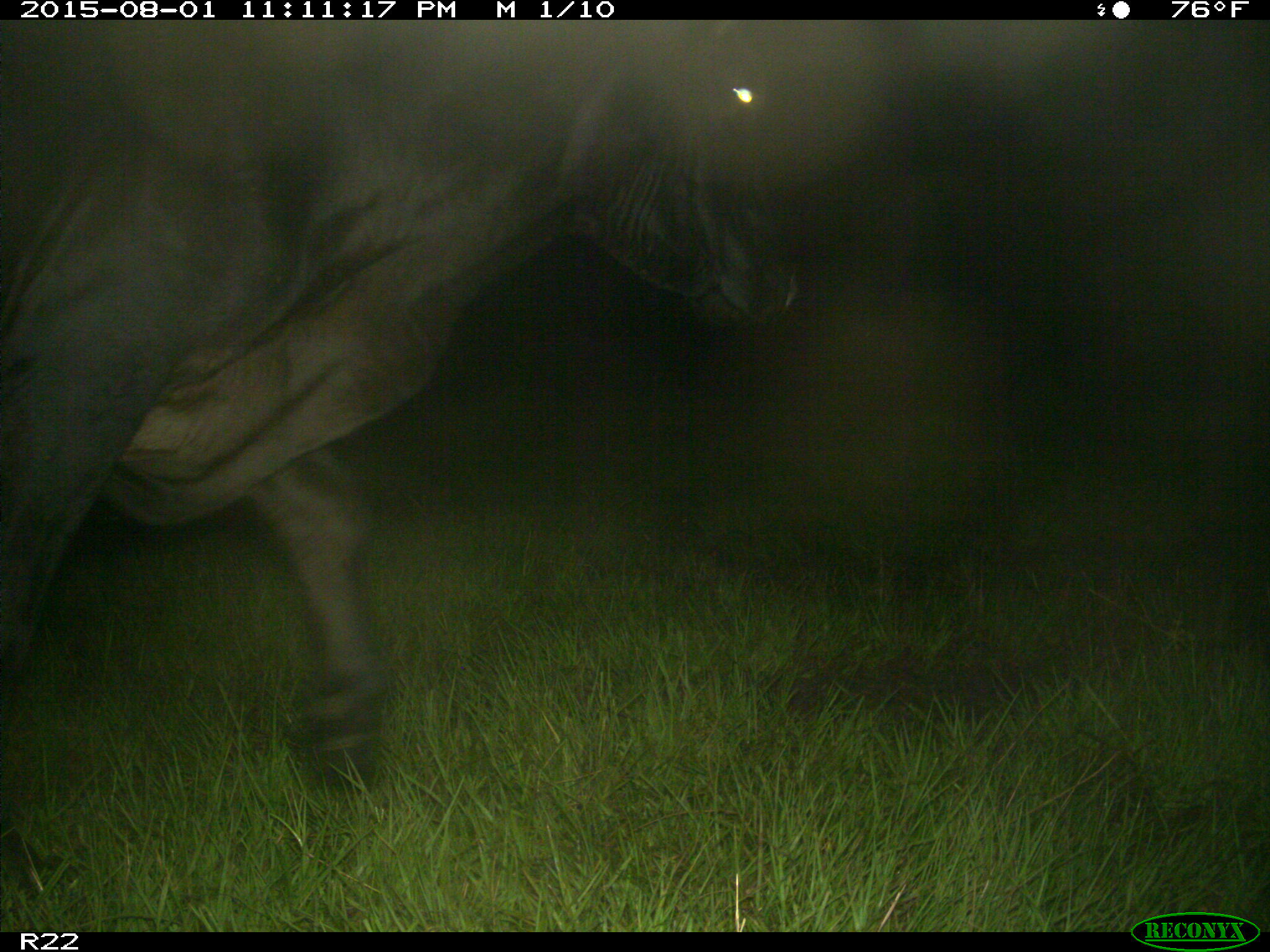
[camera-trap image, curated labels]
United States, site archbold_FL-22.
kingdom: Animalia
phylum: Chordata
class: Mammalia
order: Artiodactyla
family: Bovidae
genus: Bos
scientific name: Bos taurus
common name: domestic cow